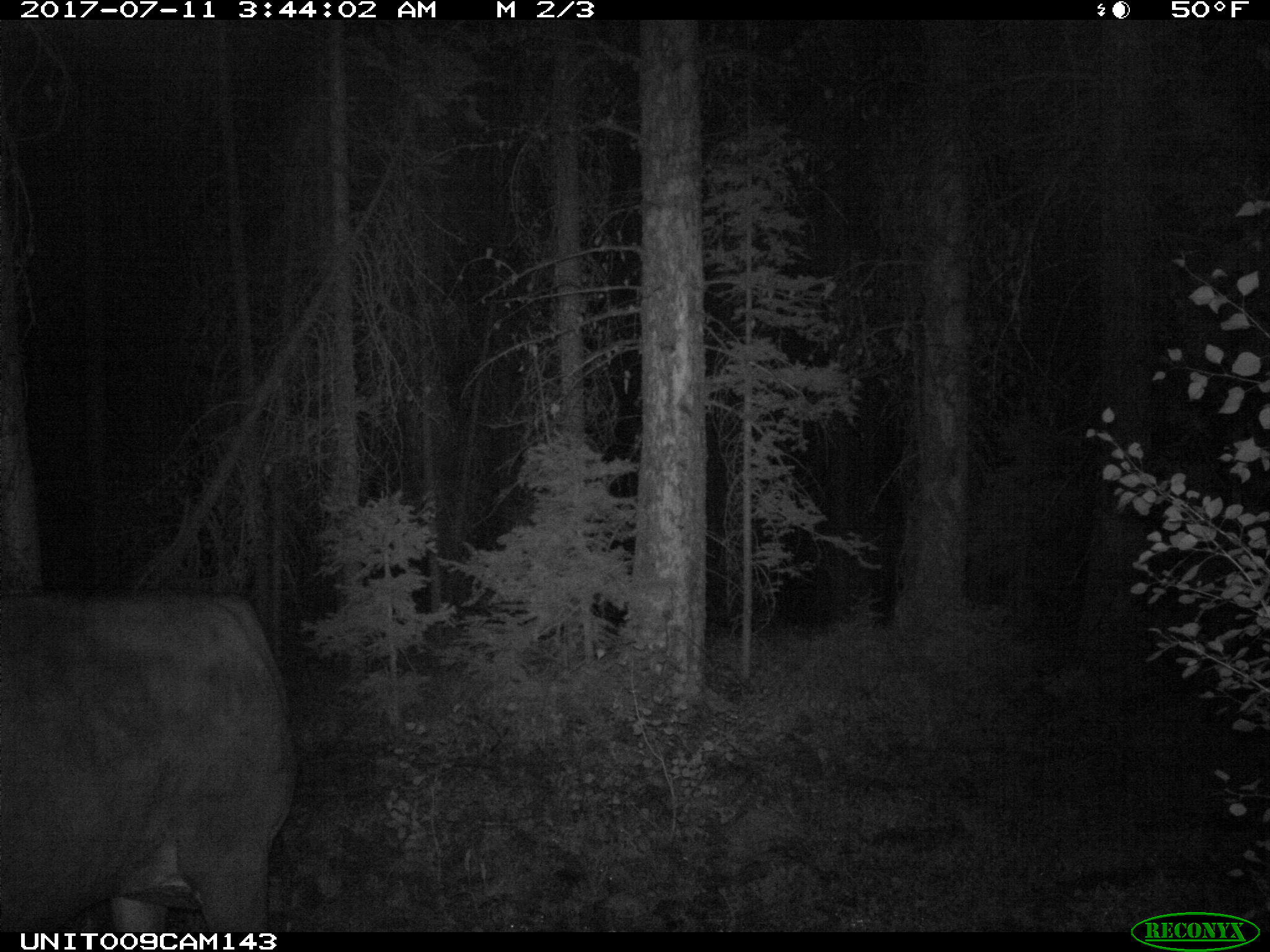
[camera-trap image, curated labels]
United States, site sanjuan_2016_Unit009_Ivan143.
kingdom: Animalia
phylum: Chordata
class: Mammalia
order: Artiodactyla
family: Bovidae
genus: Bos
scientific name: Bos taurus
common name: domestic cow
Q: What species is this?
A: Bos taurus (domestic cow).